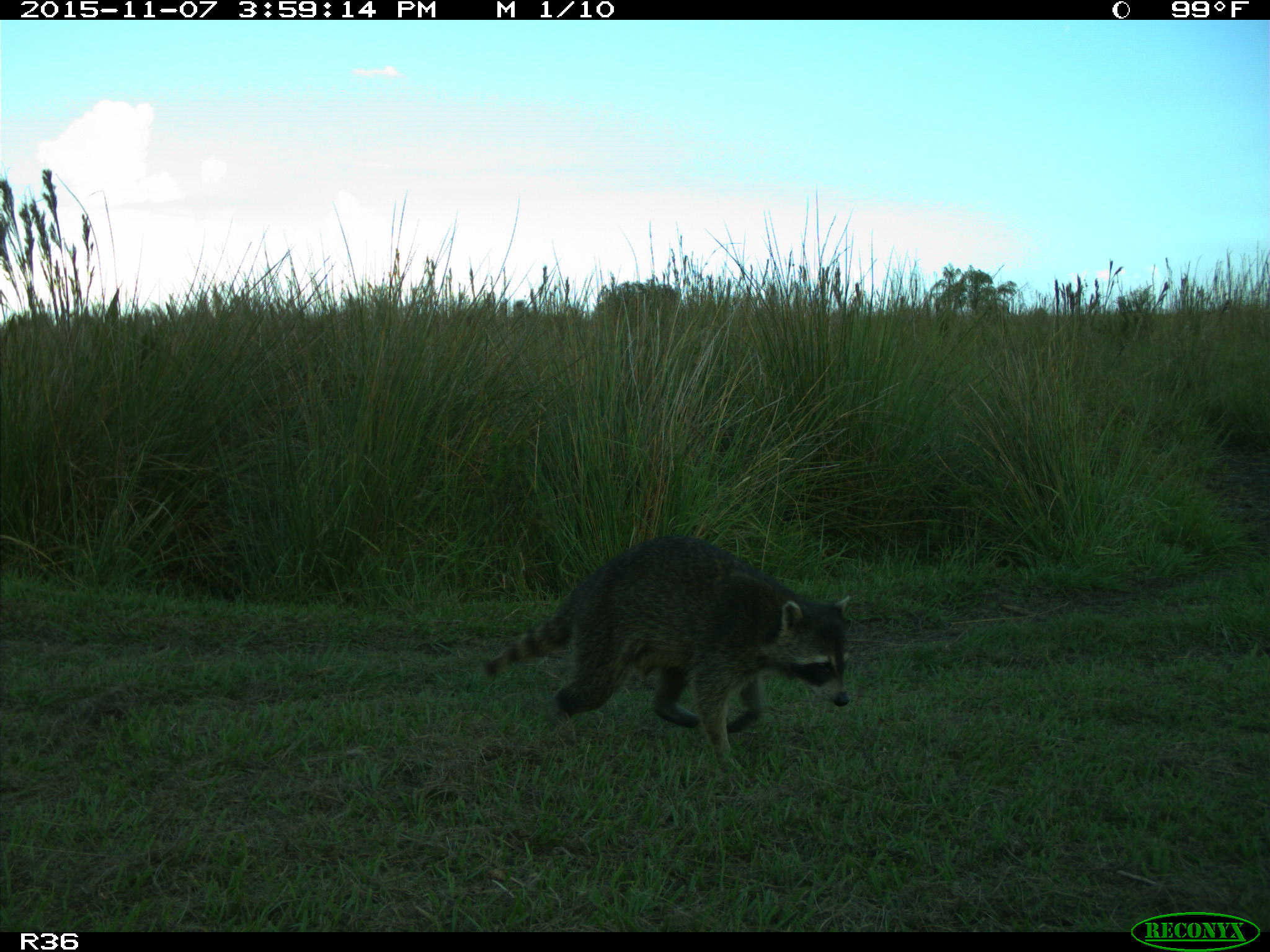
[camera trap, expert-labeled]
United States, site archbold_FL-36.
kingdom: Animalia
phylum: Chordata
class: Mammalia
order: Carnivora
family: Procyonidae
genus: Procyon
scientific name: Procyon lotor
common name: common raccoon